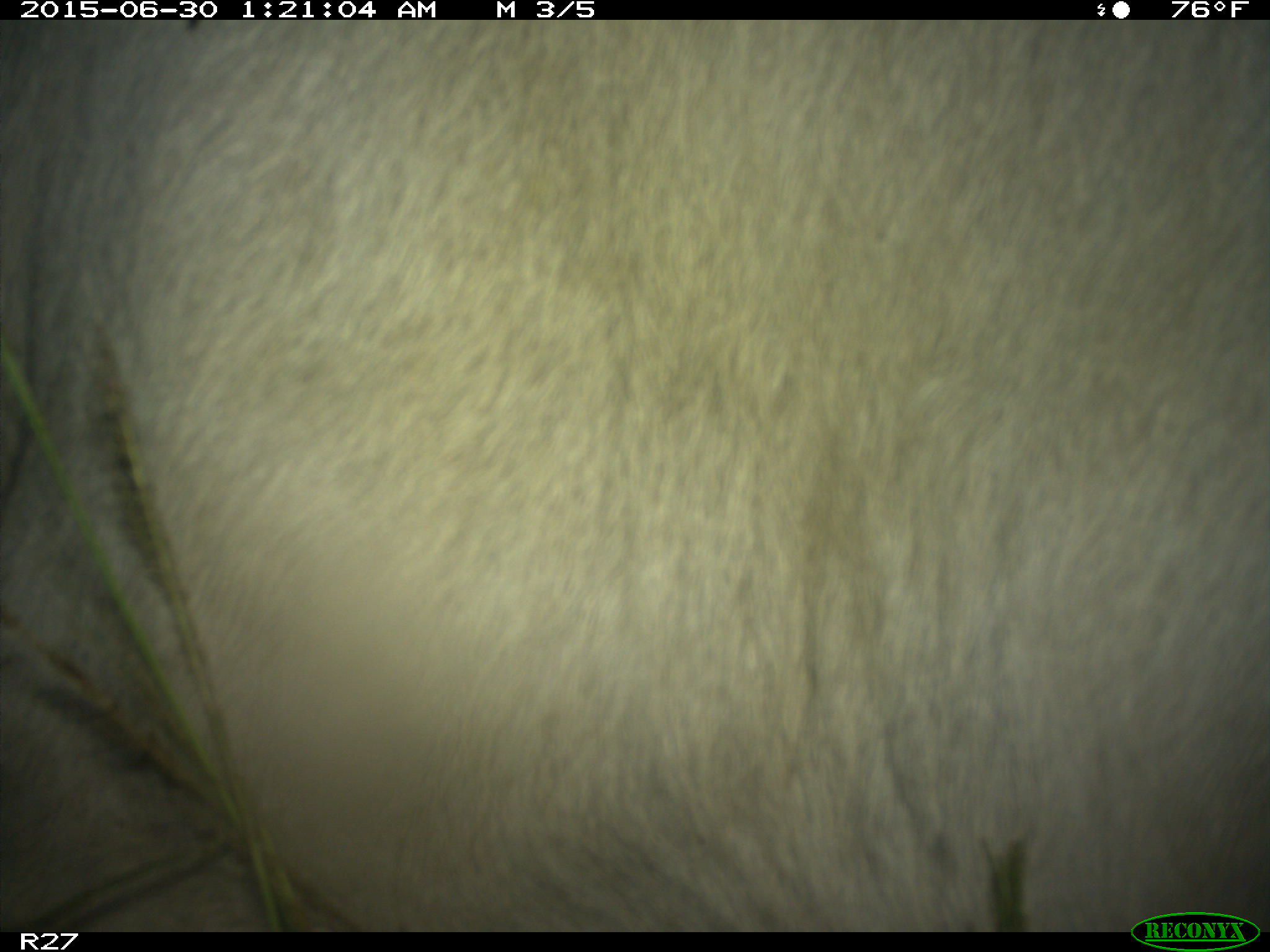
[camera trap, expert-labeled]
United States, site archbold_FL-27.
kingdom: Animalia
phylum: Chordata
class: Mammalia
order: Artiodactyla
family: Bovidae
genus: Bos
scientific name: Bos taurus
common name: domestic cow